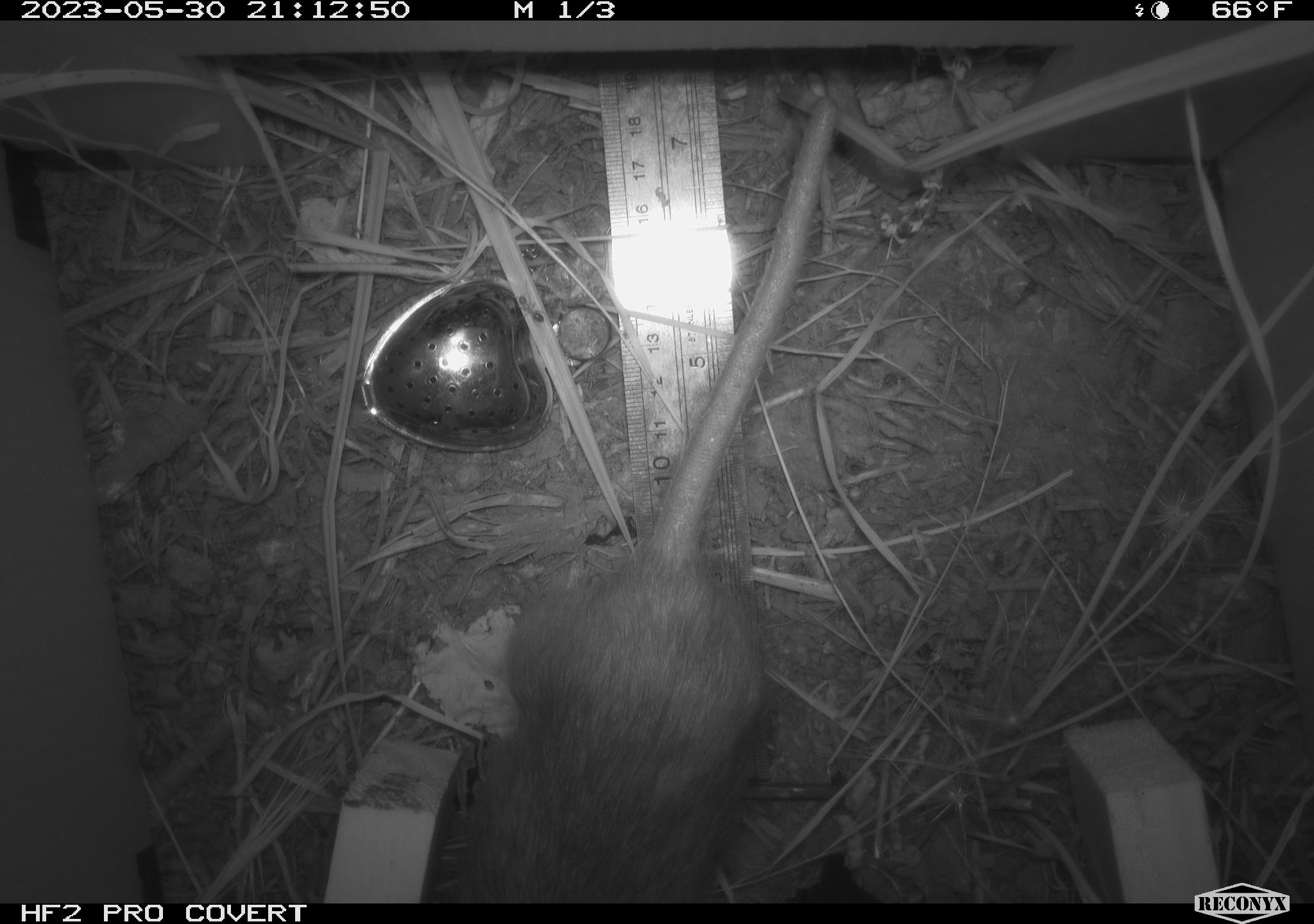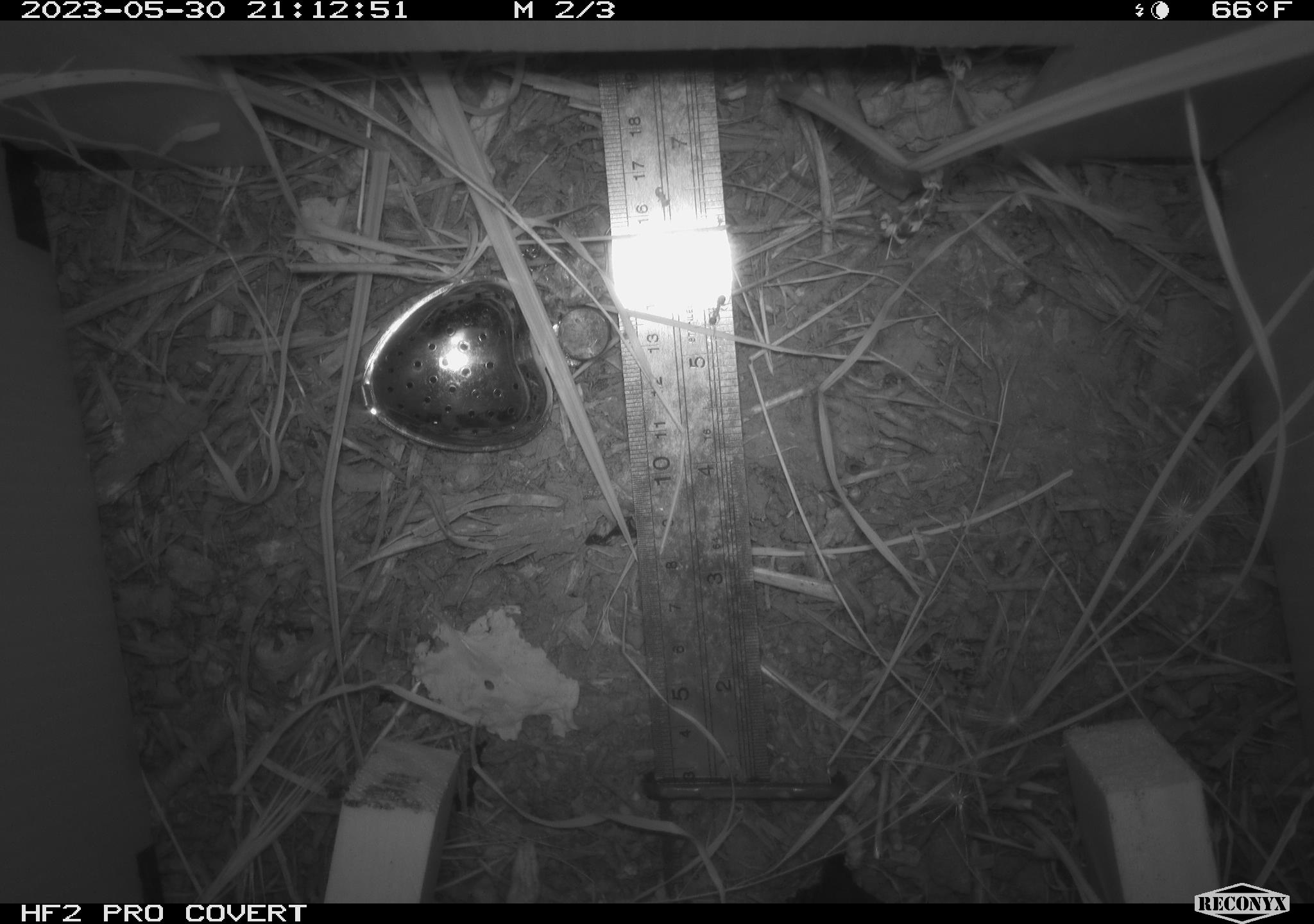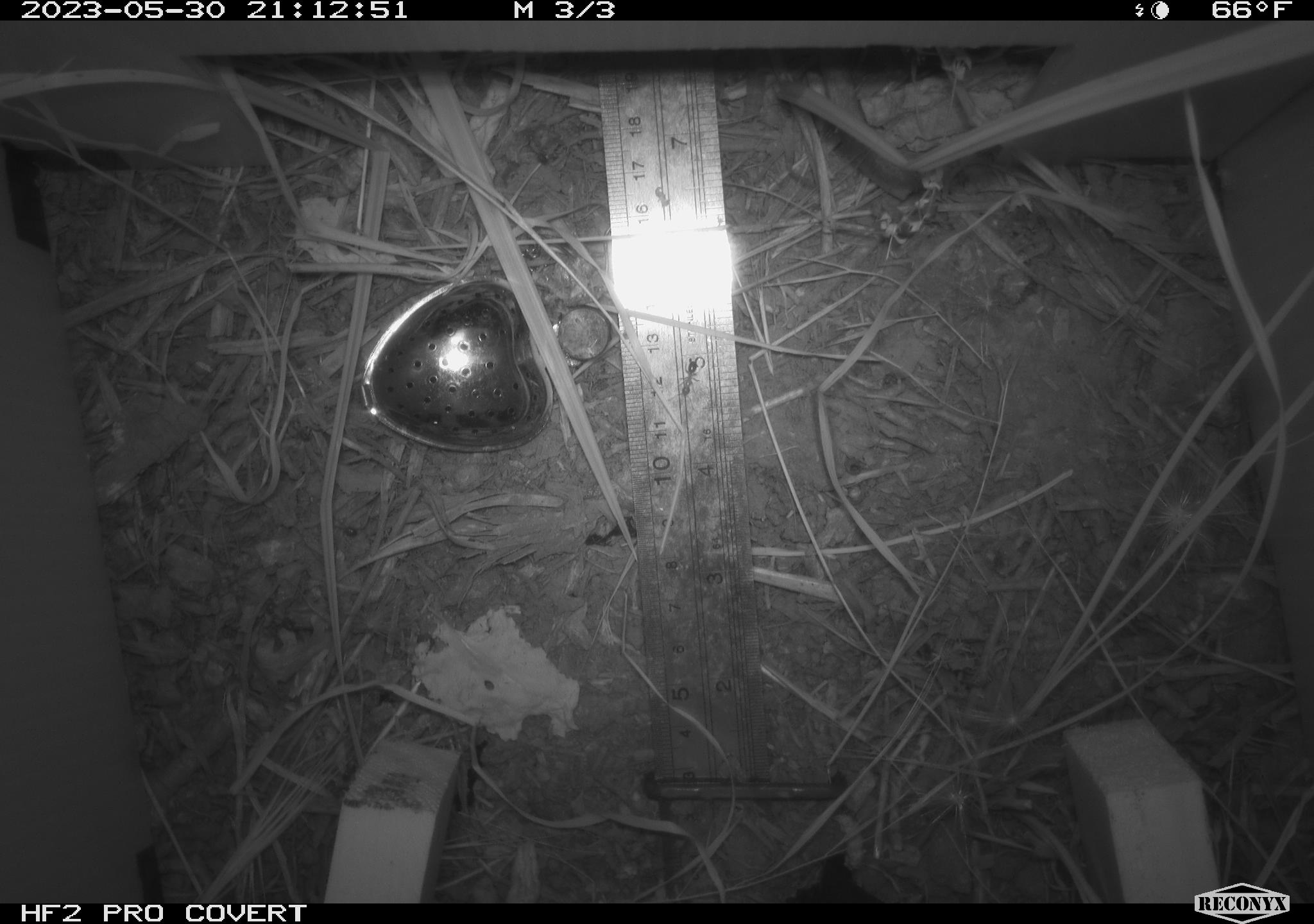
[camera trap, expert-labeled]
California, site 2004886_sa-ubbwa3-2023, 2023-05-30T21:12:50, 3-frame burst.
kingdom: Animalia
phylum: Chordata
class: Mammalia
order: Rodentia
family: Muridae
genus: Rattus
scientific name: Rattus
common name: rat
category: rattus species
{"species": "rattus species (rat) (Rattus)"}